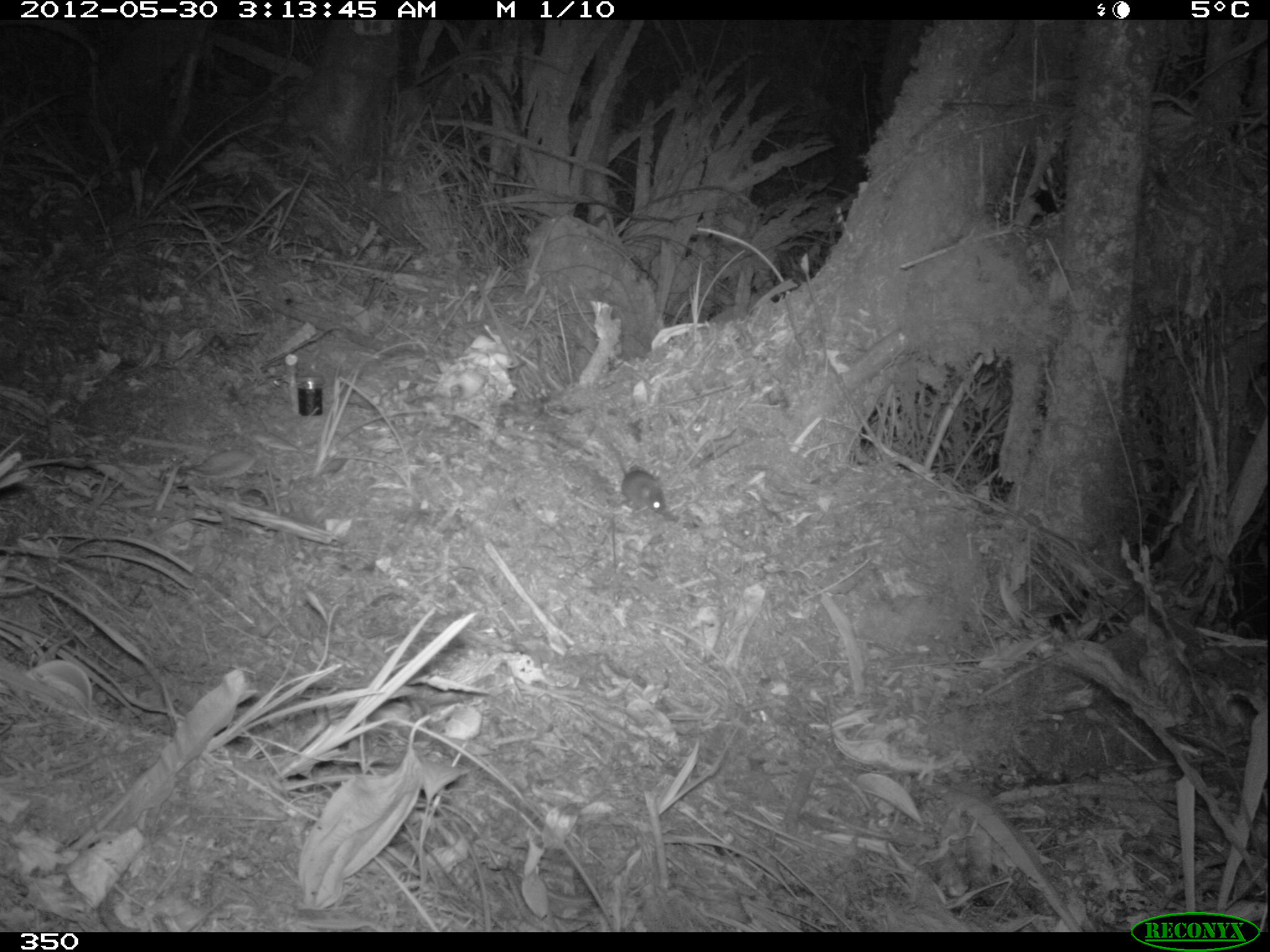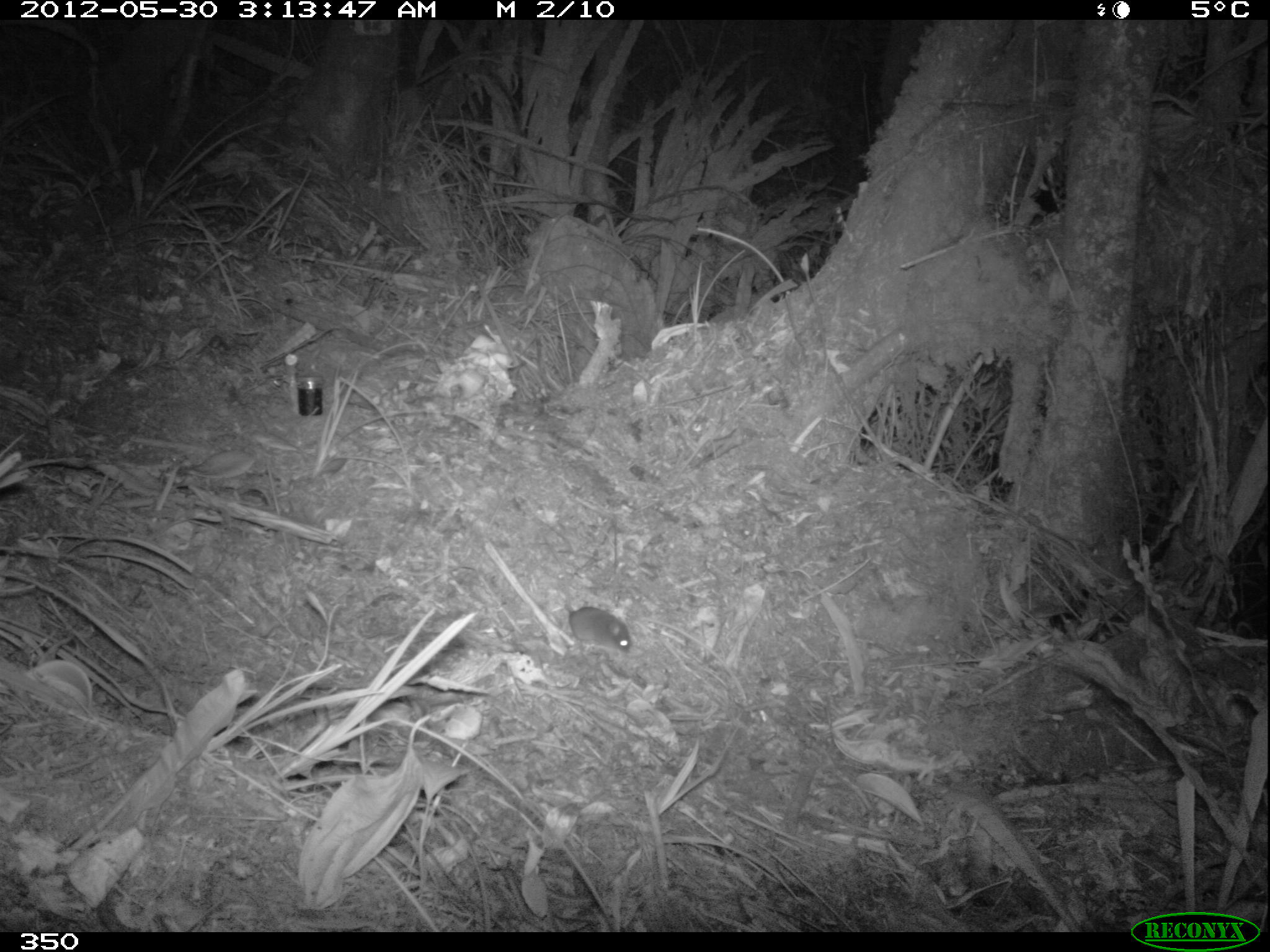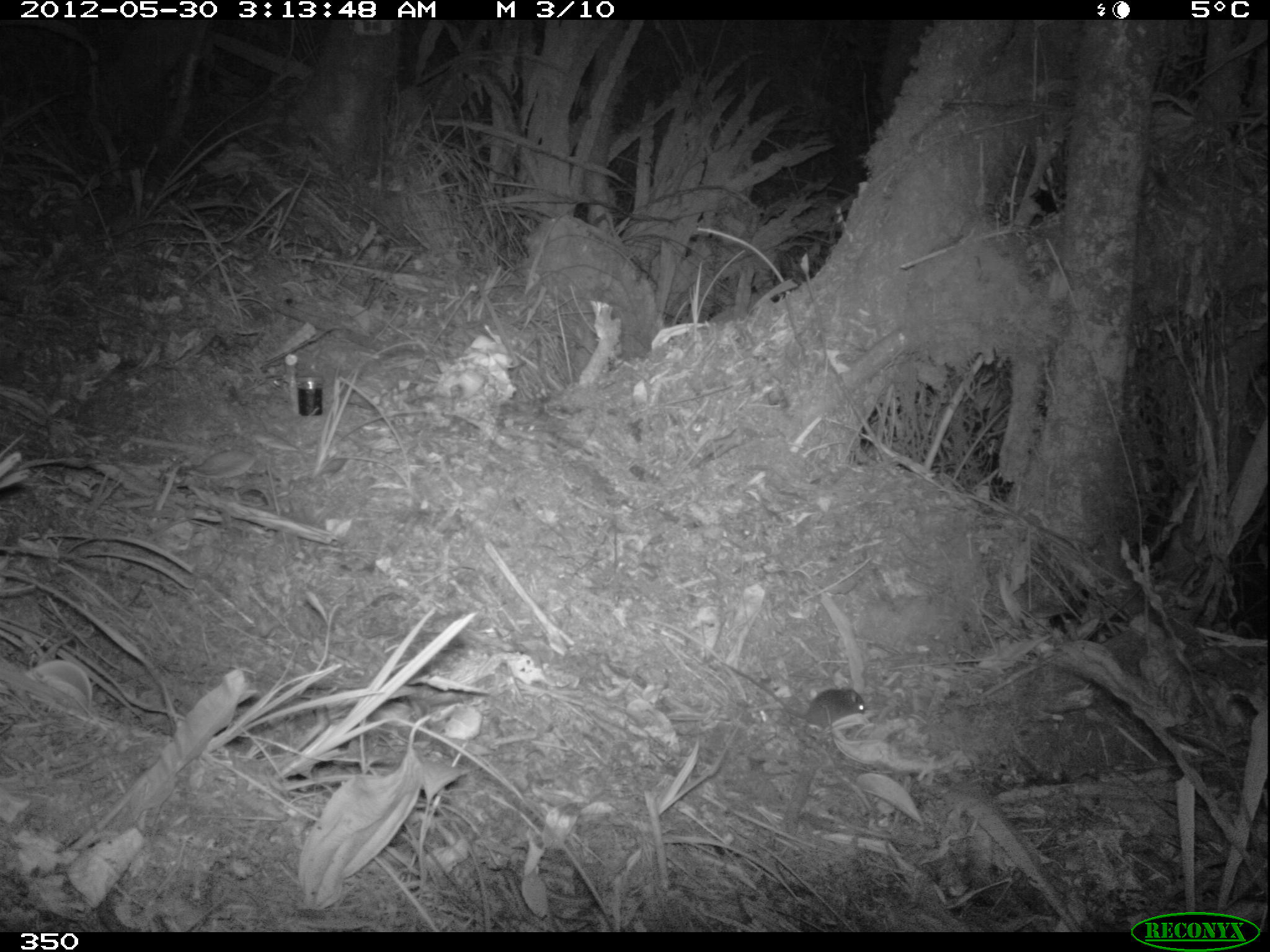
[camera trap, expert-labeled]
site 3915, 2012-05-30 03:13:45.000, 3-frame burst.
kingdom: Animalia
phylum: Chordata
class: Mammalia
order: Rodentia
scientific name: Rodentia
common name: rodents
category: unknown rodent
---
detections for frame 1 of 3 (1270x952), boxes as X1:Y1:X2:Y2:
unknown rodent: 607:438:669:516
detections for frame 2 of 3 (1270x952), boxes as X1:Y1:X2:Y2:
unknown rodent: 565:603:632:654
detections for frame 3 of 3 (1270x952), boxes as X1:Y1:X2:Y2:
unknown rodent: 718:660:867:729